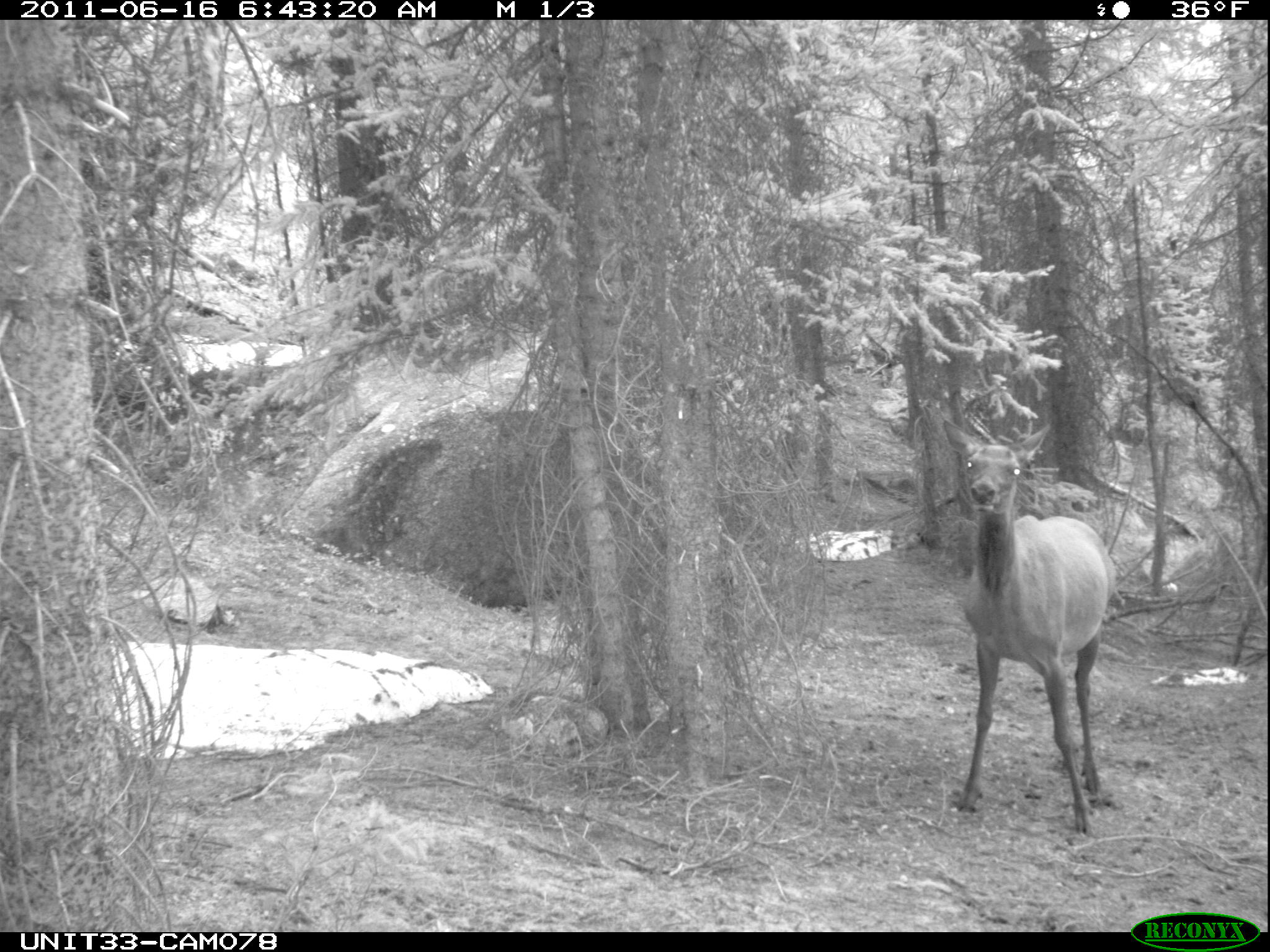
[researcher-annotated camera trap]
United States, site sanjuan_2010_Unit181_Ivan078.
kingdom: Animalia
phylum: Chordata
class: Mammalia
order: Artiodactyla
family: Cervidae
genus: Cervus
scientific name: Cervus elaphus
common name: red deer